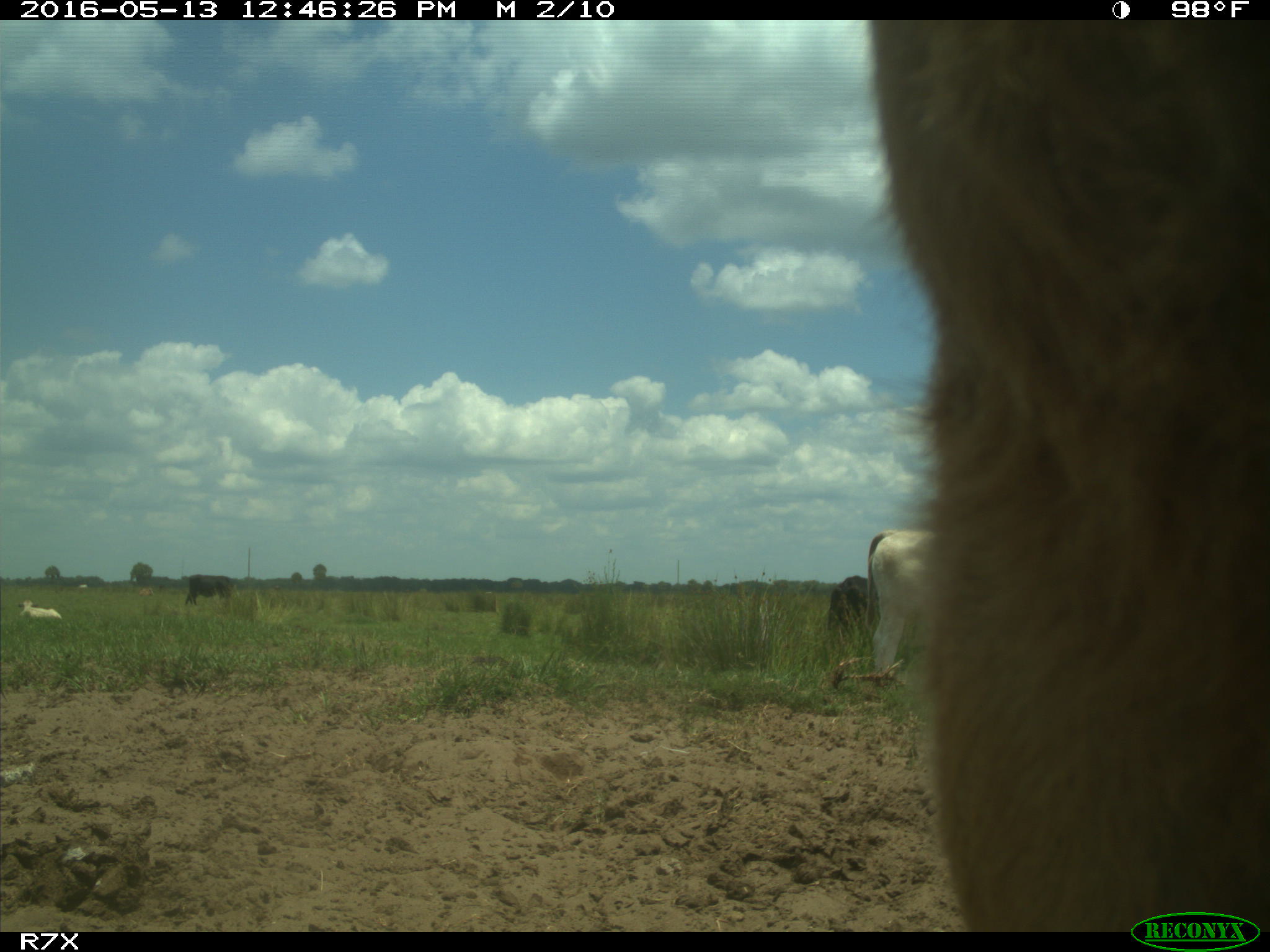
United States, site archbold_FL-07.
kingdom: Animalia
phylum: Chordata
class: Mammalia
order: Artiodactyla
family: Bovidae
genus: Bos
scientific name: Bos taurus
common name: domestic cow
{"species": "Bos taurus (domestic cow)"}